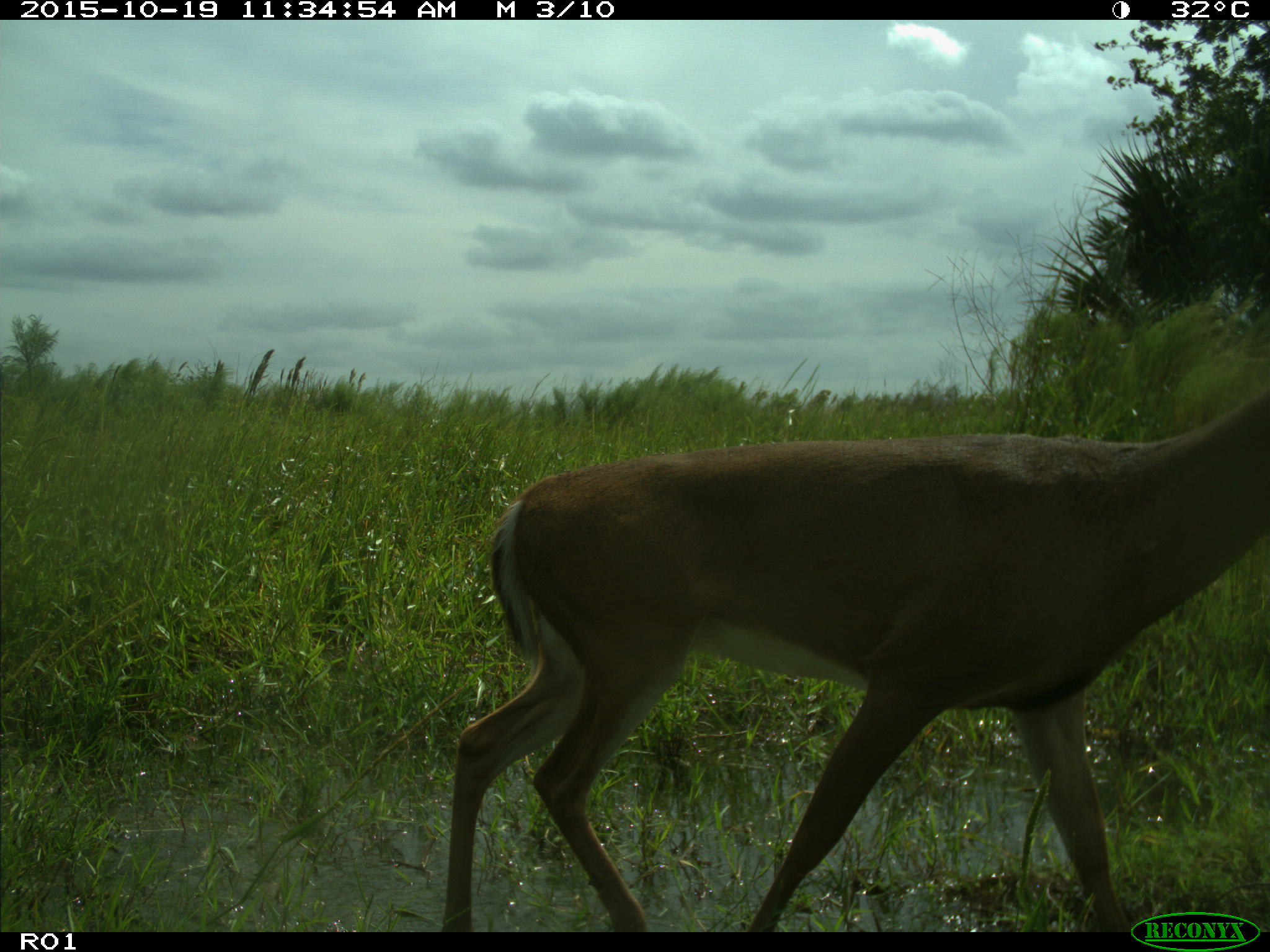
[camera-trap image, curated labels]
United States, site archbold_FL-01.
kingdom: Animalia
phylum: Chordata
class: Mammalia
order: Artiodactyla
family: Cervidae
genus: Odocoileus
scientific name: Odocoileus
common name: deer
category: unidentified deer